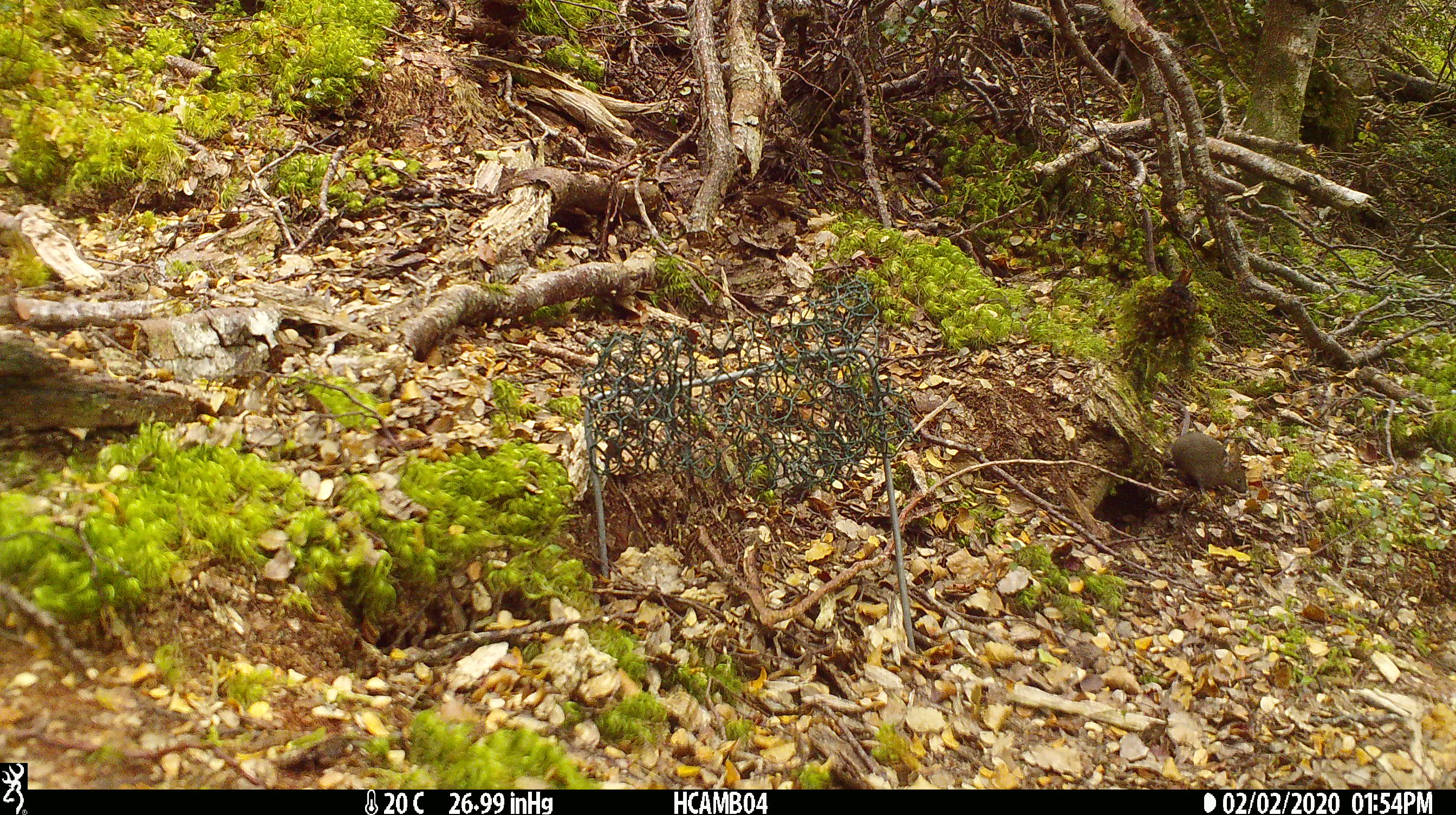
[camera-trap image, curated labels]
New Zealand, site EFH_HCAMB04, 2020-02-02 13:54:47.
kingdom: Animalia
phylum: Chordata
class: Mammalia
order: Rodentia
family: Muridae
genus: Mus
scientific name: Mus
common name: mouse